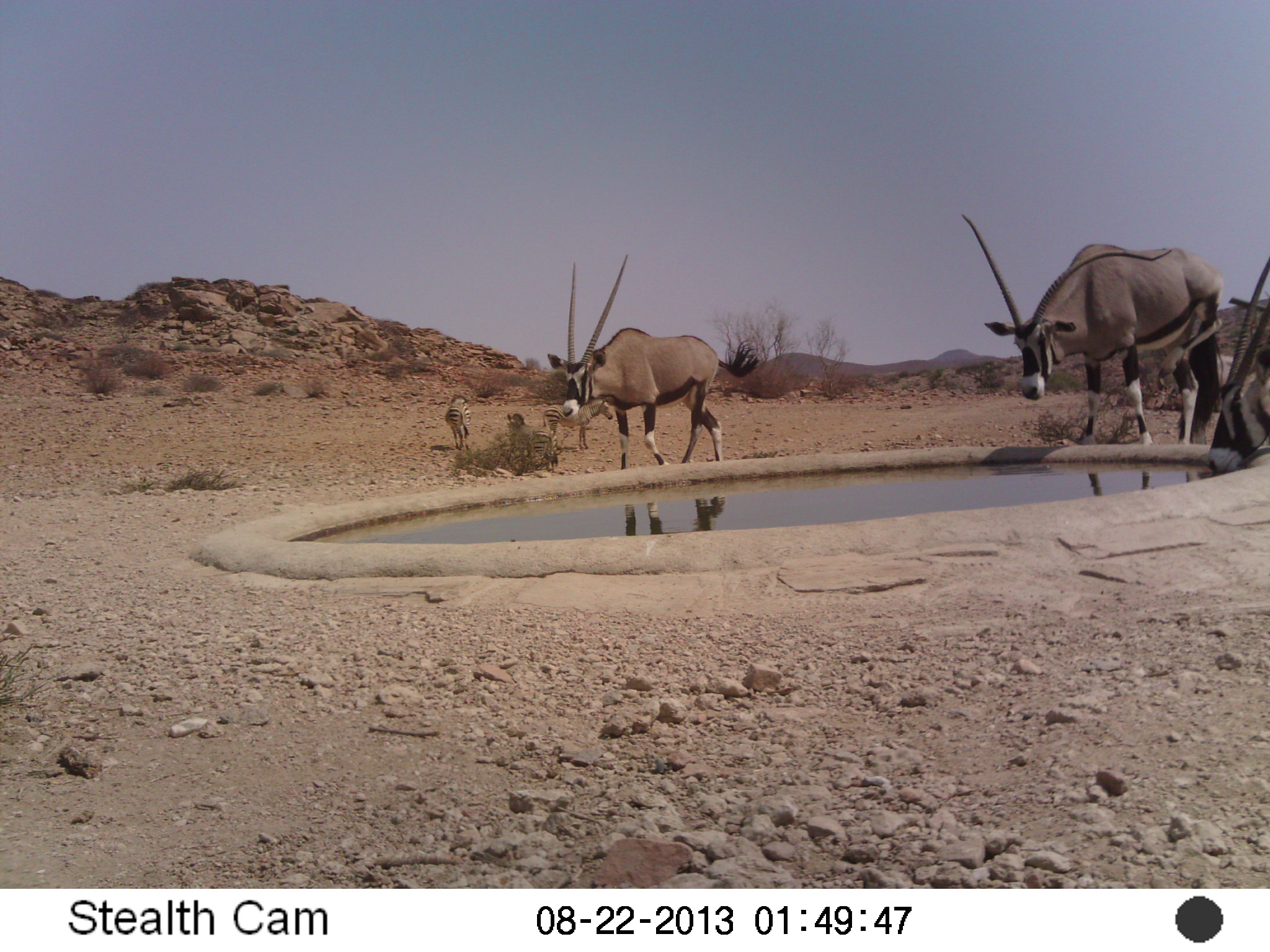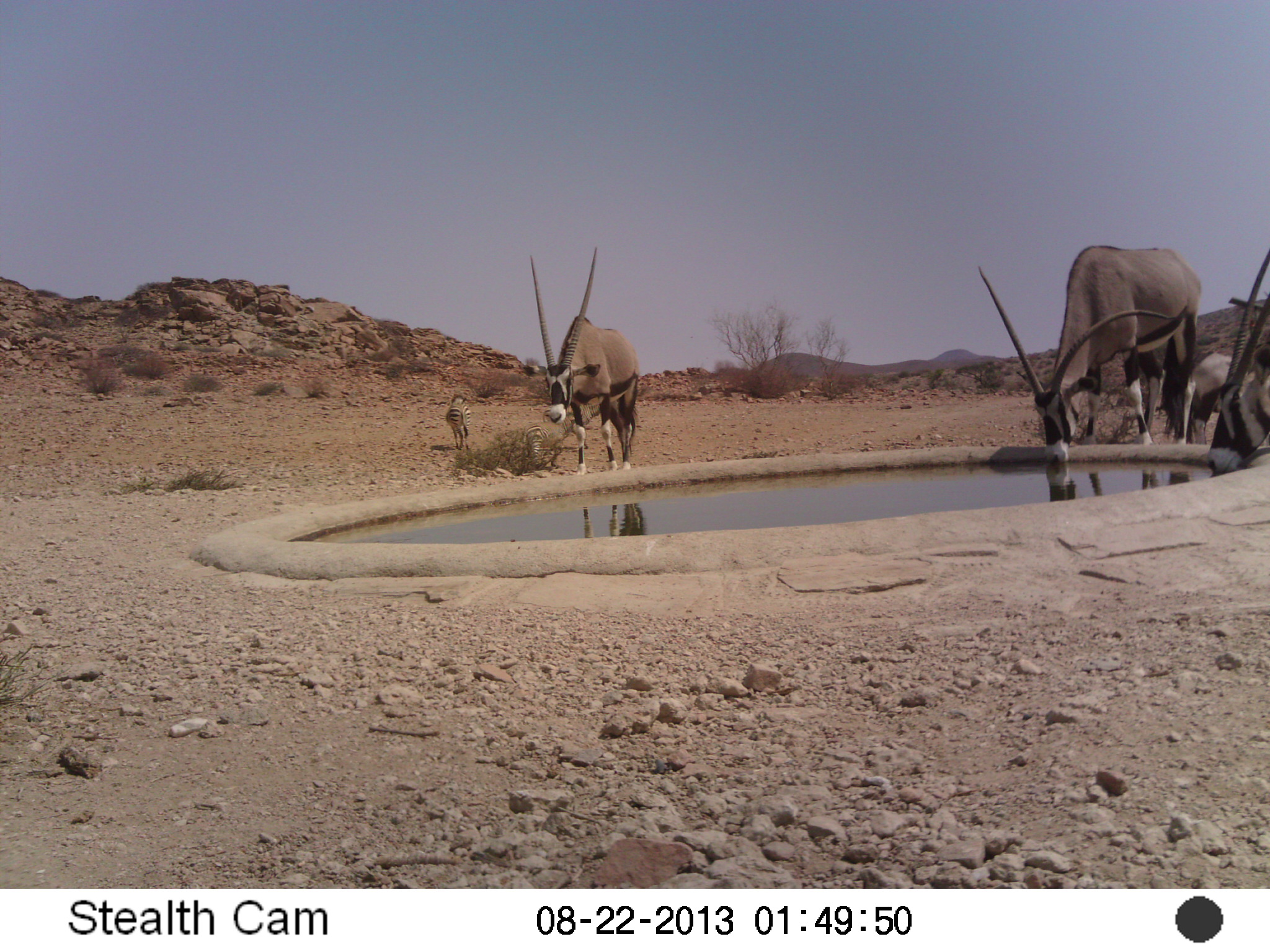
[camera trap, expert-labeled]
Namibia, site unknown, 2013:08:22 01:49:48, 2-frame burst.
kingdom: Animalia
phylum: Chordata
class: Mammalia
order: Artiodactyla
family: Bovidae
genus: Oryx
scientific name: Oryx gazella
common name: gemsbok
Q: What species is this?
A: Oryx gazella (gemsbok).